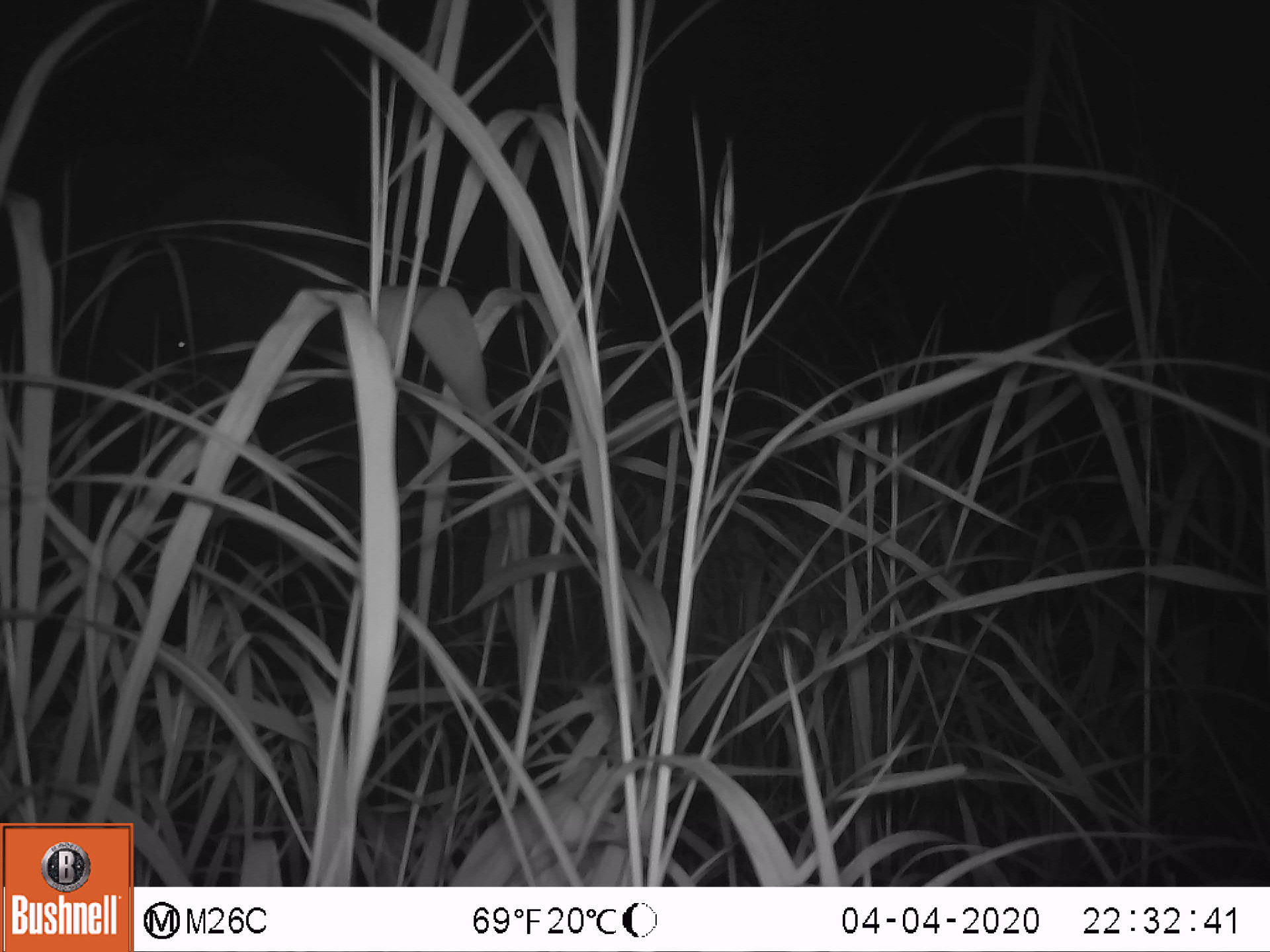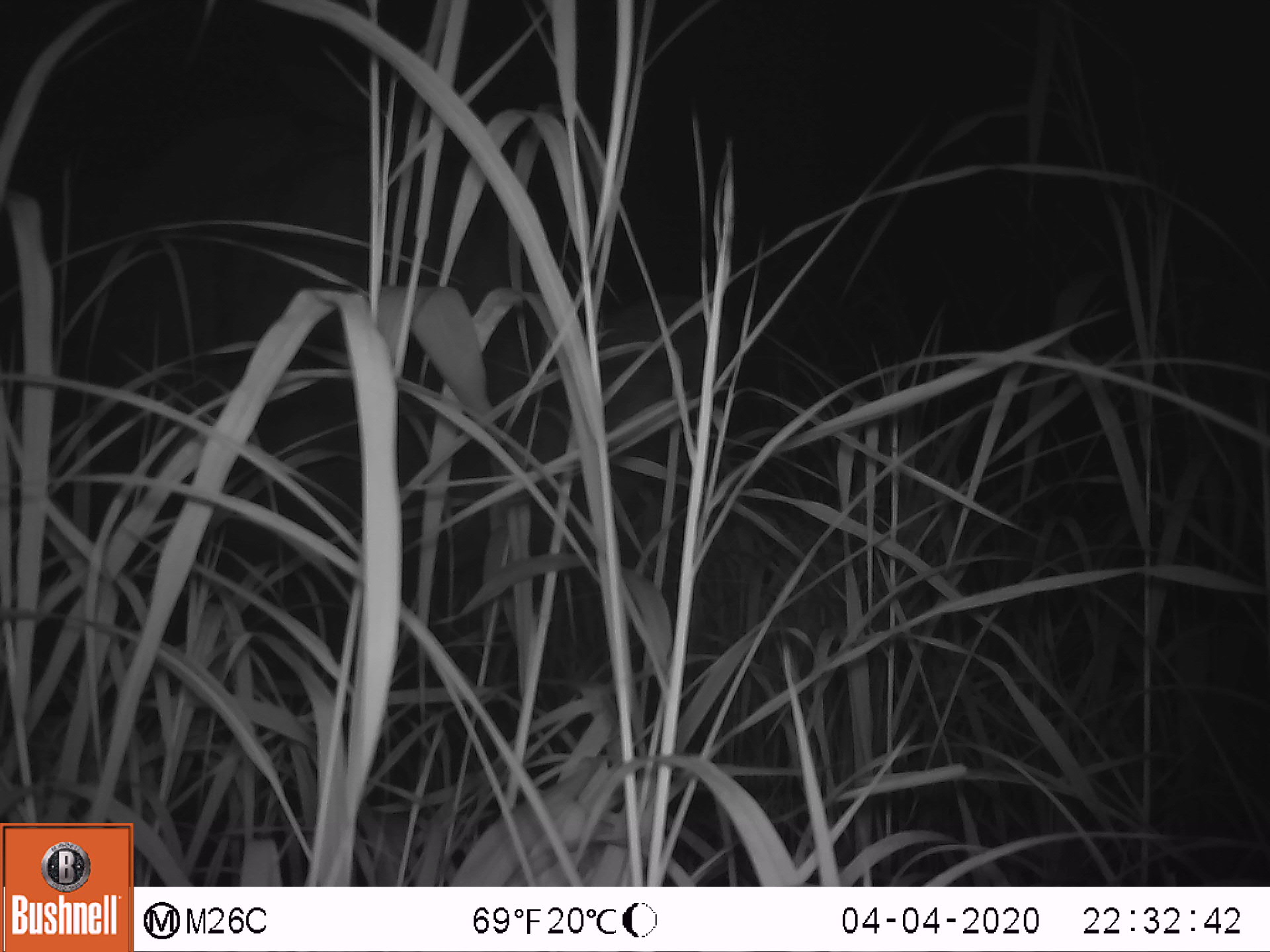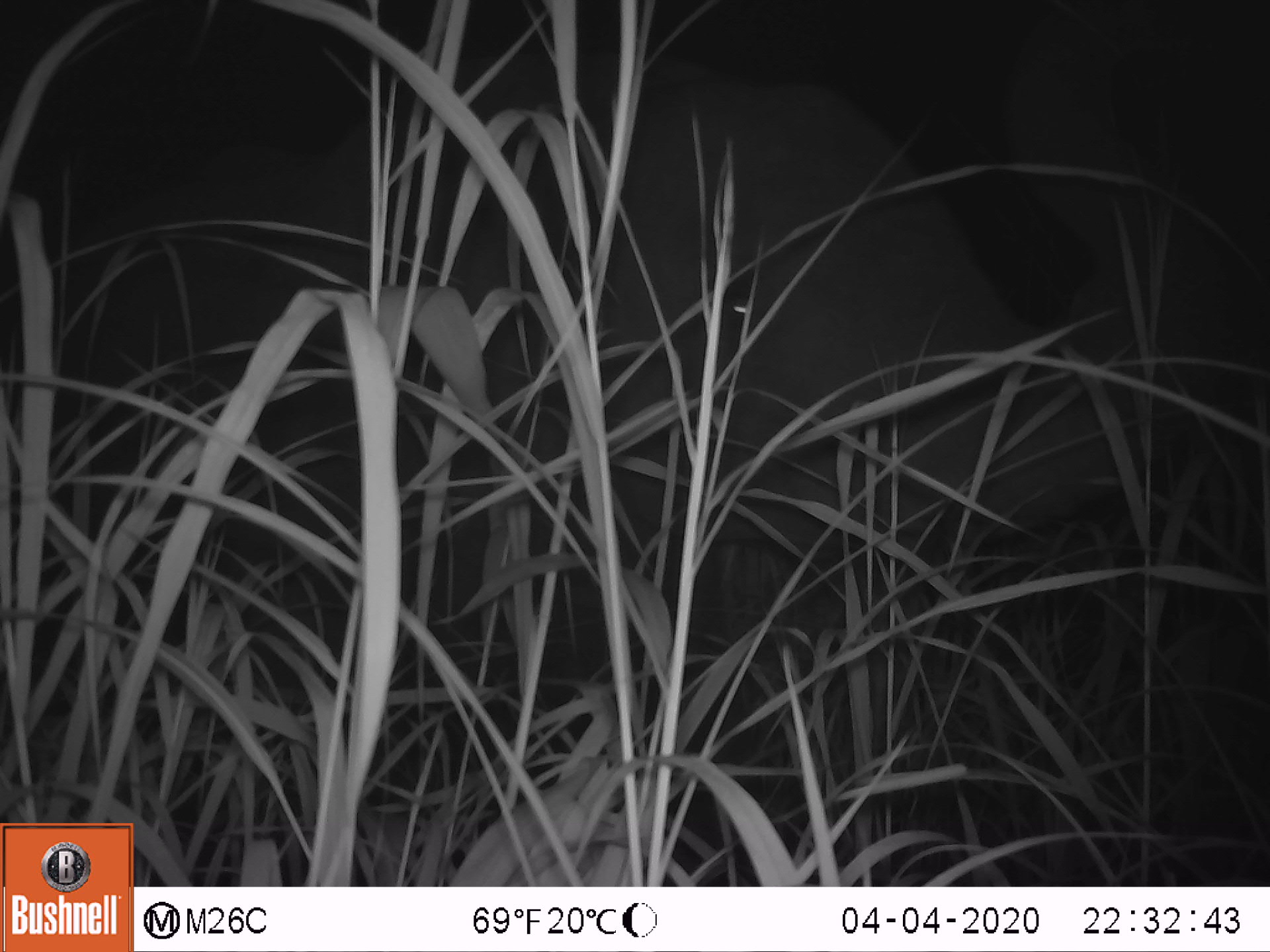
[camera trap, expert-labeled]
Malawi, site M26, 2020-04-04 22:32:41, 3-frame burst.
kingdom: Animalia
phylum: Chordata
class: Mammalia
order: Proboscidea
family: Elephantidae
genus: Loxodonta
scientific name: Loxodonta africana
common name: african savanna elephant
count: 1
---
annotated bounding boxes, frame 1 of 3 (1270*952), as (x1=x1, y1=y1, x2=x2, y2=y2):
african savanna elephant: (x1=5, y1=146, x2=368, y2=659)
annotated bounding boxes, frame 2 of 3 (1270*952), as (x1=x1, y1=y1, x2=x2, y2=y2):
african savanna elephant: (x1=110, y1=63, x2=717, y2=537)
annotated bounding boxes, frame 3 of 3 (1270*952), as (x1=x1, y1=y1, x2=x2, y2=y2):
african savanna elephant: (x1=49, y1=10, x2=1229, y2=621)